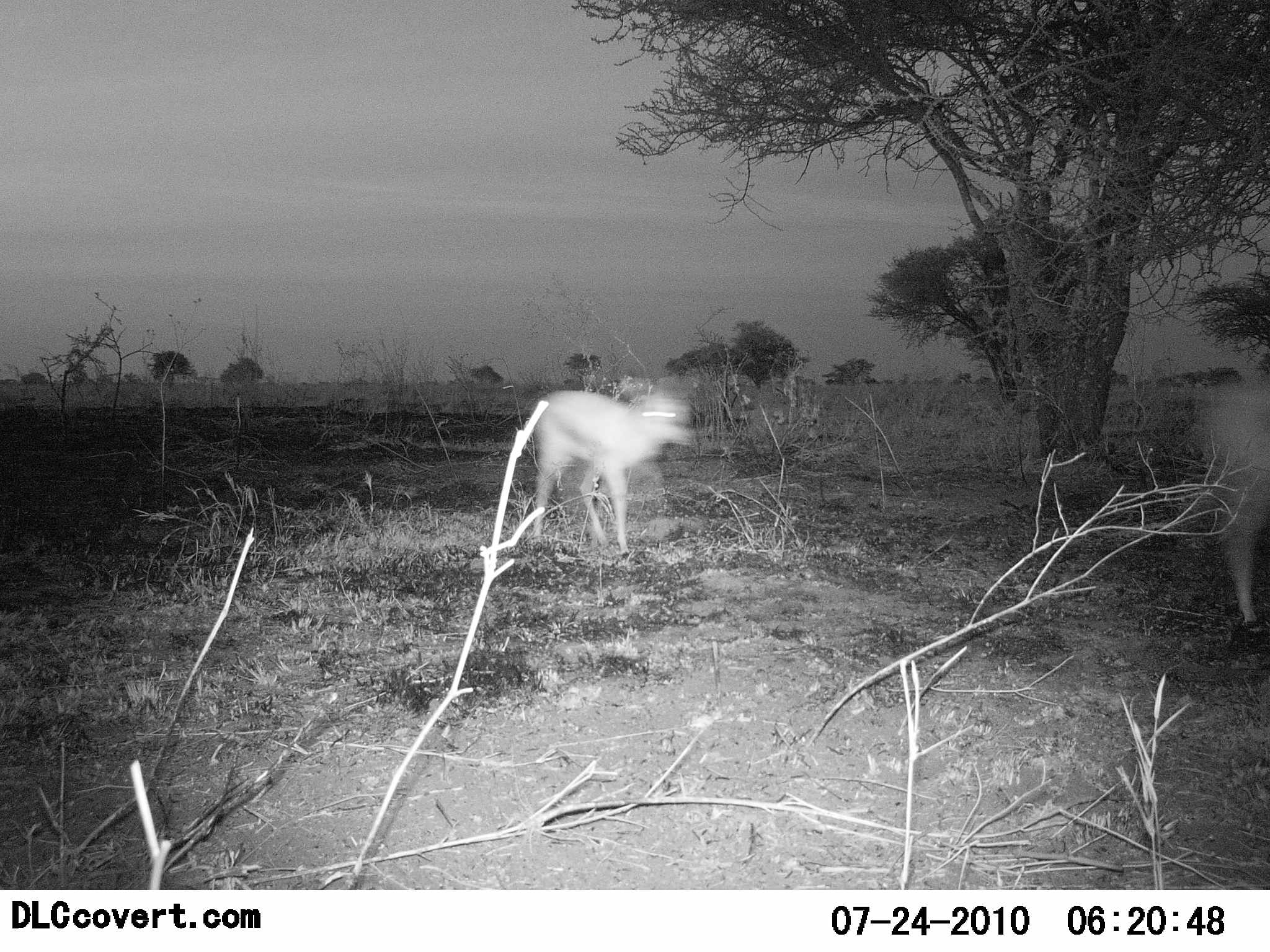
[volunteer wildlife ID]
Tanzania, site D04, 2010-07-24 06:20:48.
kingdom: Animalia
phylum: Chordata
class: Mammalia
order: Artiodactyla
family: Bovidae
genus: Eudorcas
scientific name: Eudorcas thomsonii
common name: thomson's gazelle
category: gazellethomsons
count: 2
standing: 7%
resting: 7%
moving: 93%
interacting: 0%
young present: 0%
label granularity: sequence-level